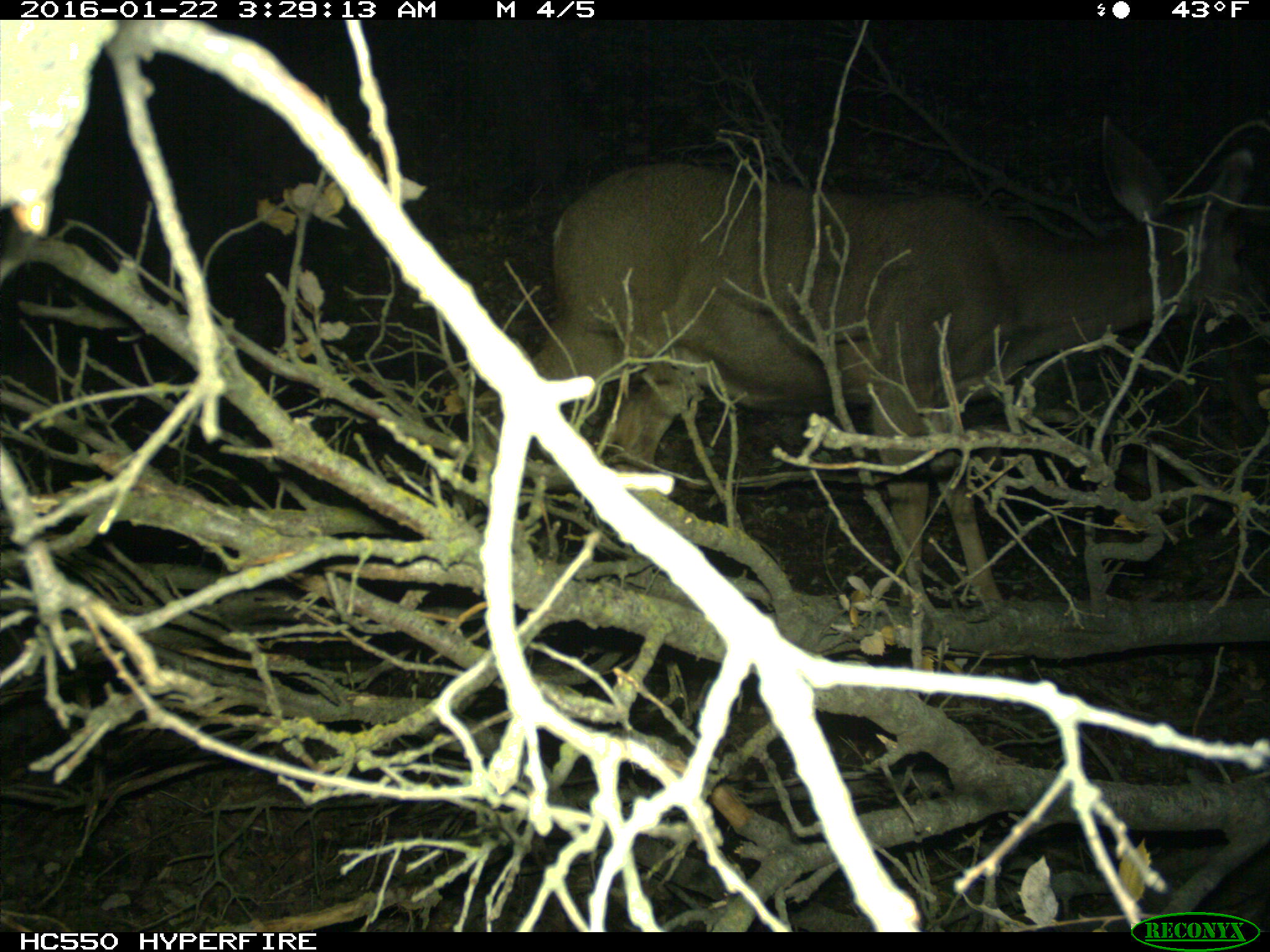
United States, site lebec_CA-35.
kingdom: Animalia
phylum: Chordata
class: Mammalia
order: Artiodactyla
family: Cervidae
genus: Odocoileus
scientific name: Odocoileus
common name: deer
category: unidentified deer